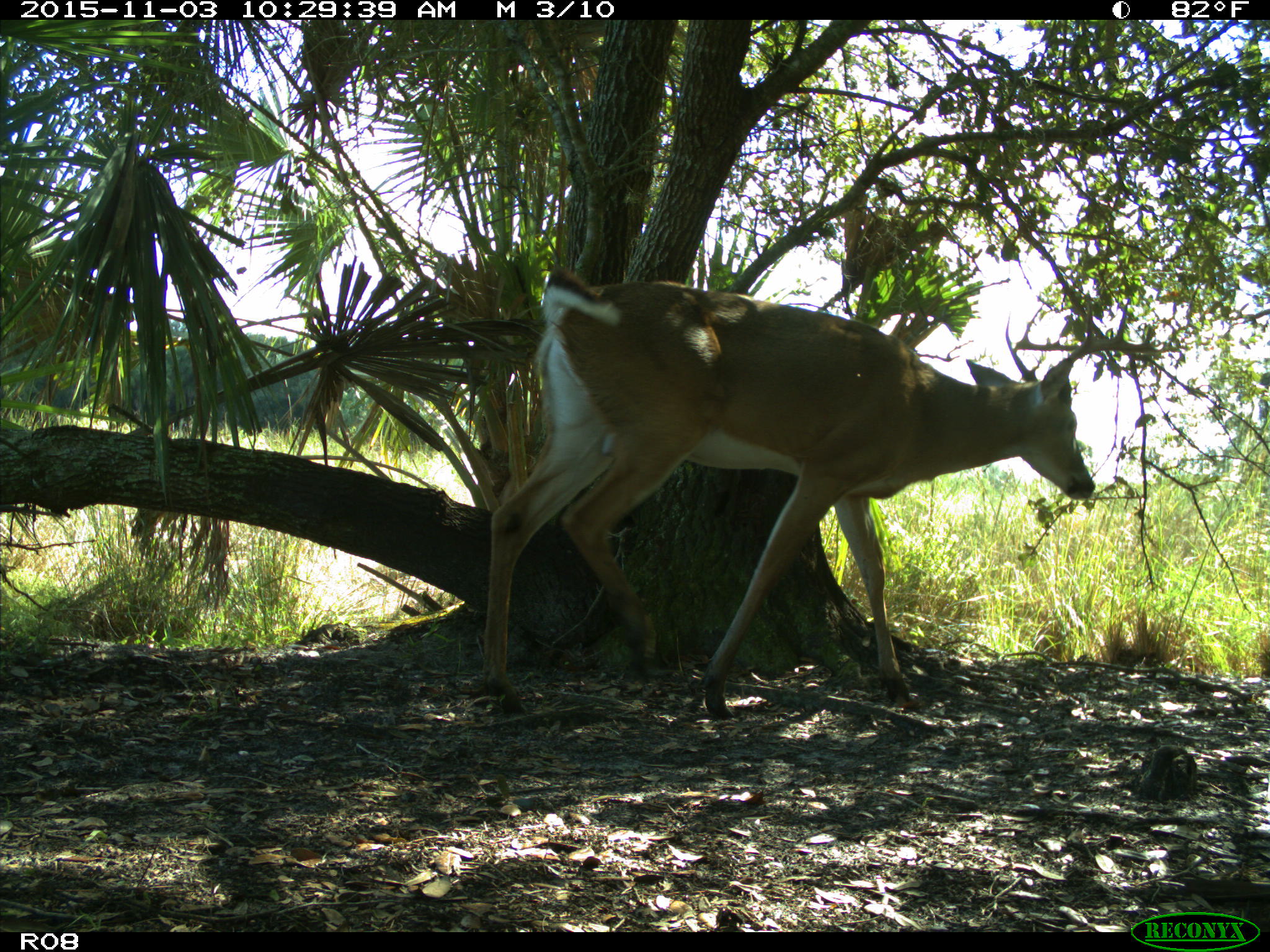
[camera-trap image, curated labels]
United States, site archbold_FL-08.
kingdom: Animalia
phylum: Chordata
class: Mammalia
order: Artiodactyla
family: Cervidae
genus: Odocoileus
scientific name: Odocoileus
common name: deer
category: unidentified deer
Unidentified deer (deer) (Odocoileus).